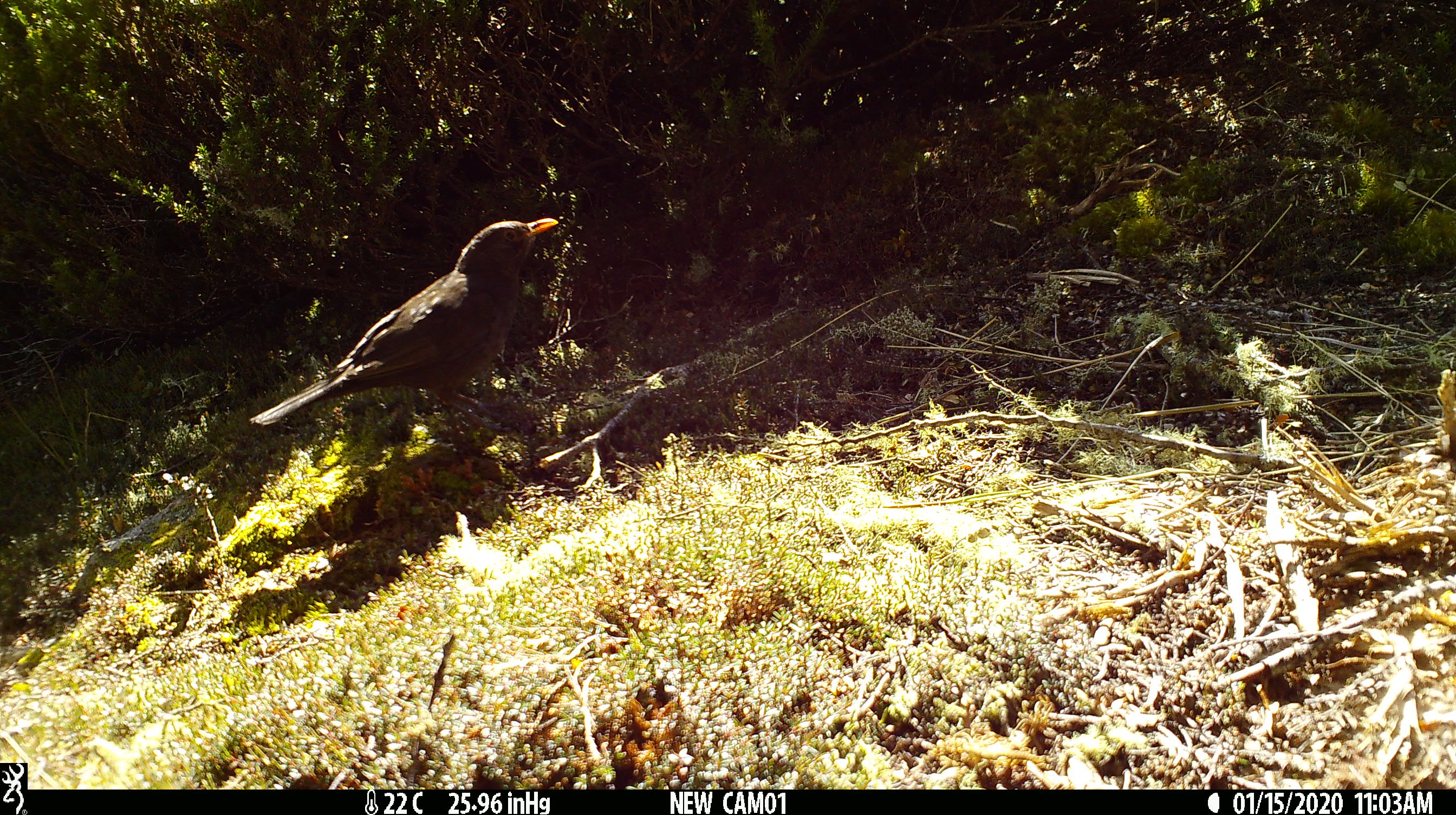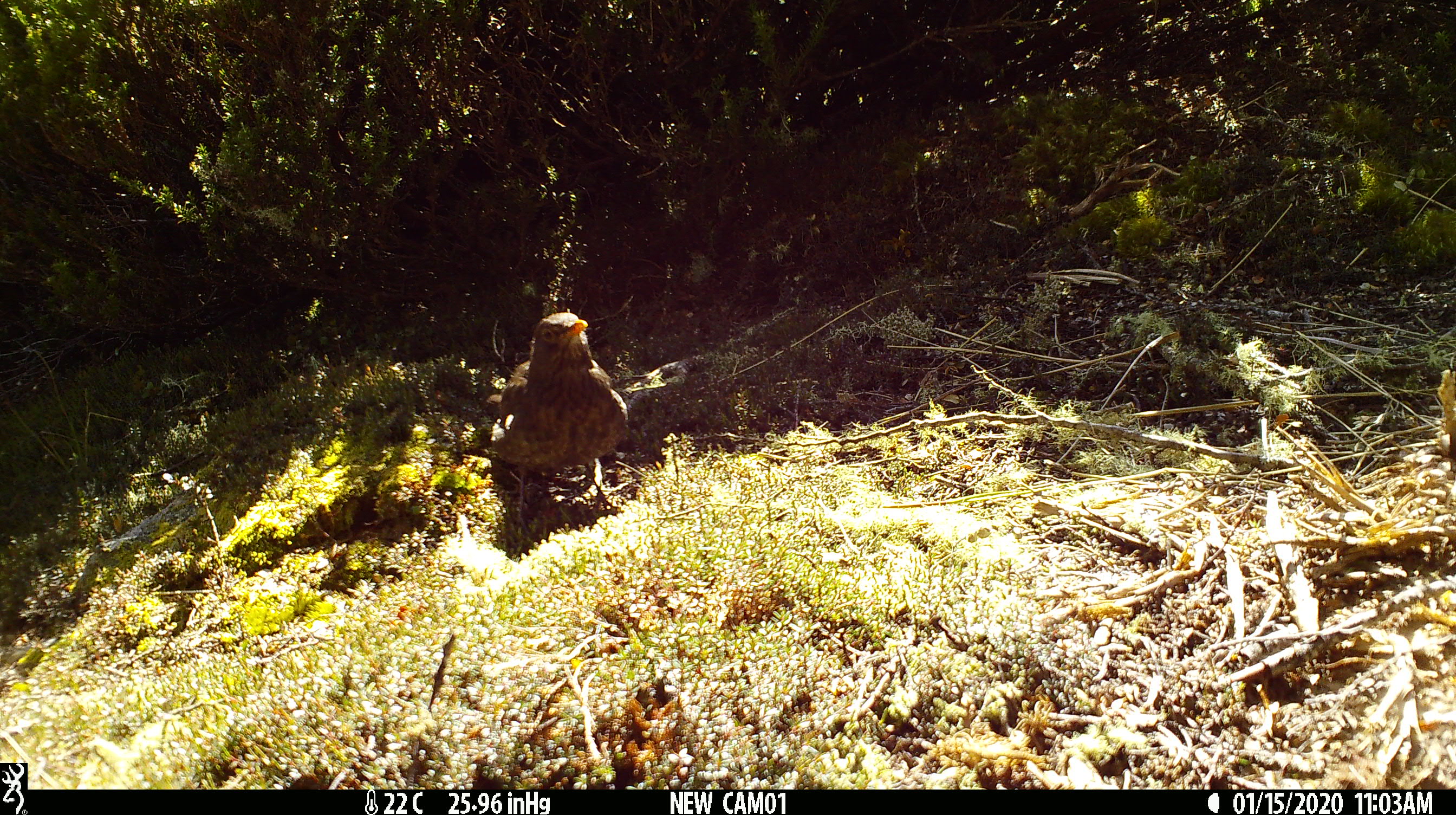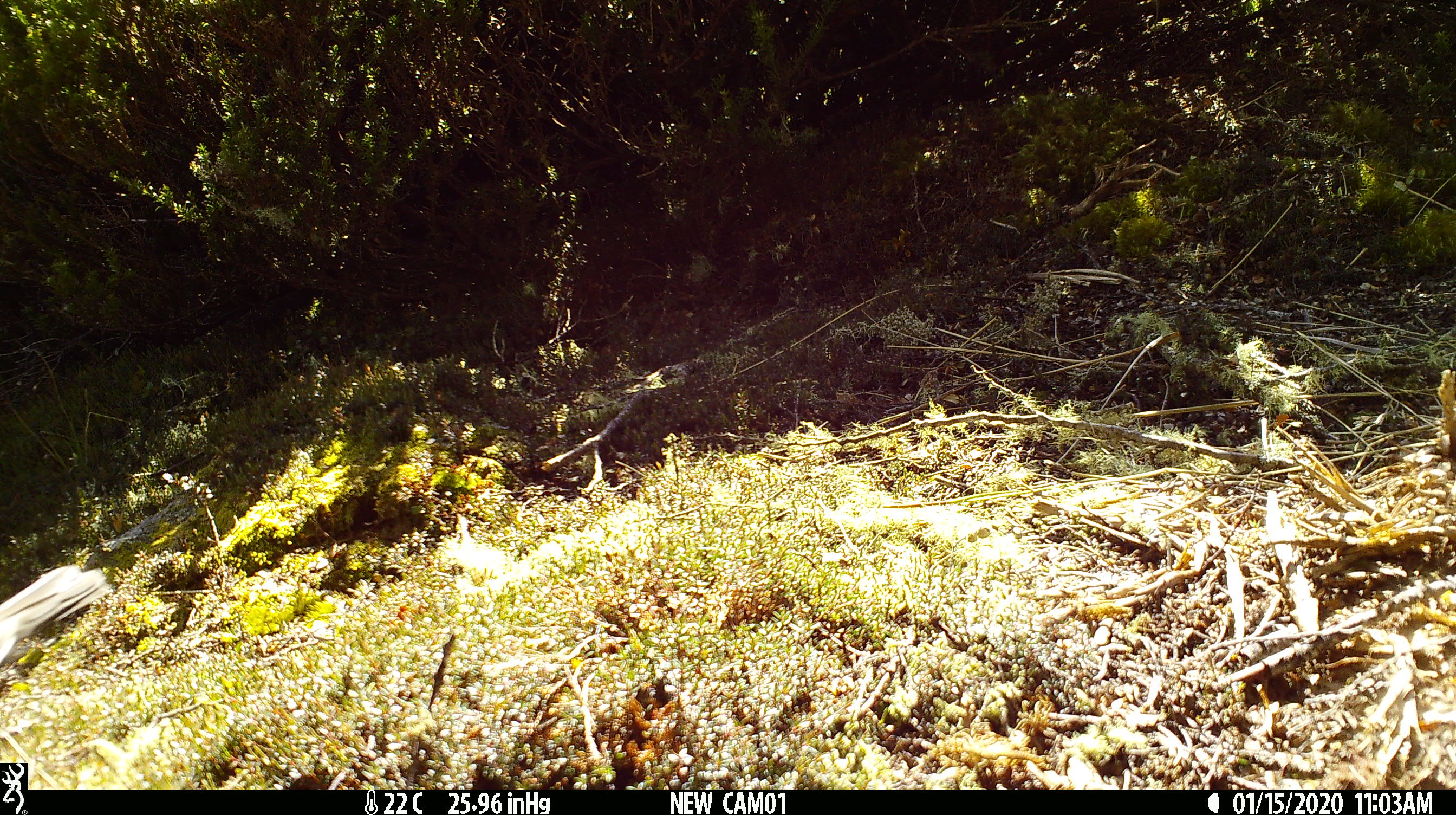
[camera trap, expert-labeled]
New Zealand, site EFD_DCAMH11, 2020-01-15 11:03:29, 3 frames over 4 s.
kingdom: Animalia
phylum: Chordata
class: Aves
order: Passeriformes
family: Turdidae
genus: Turdus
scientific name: Turdus merula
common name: eurasian blackbird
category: blackbird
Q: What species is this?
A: Blackbird (eurasian blackbird) (Turdus merula).